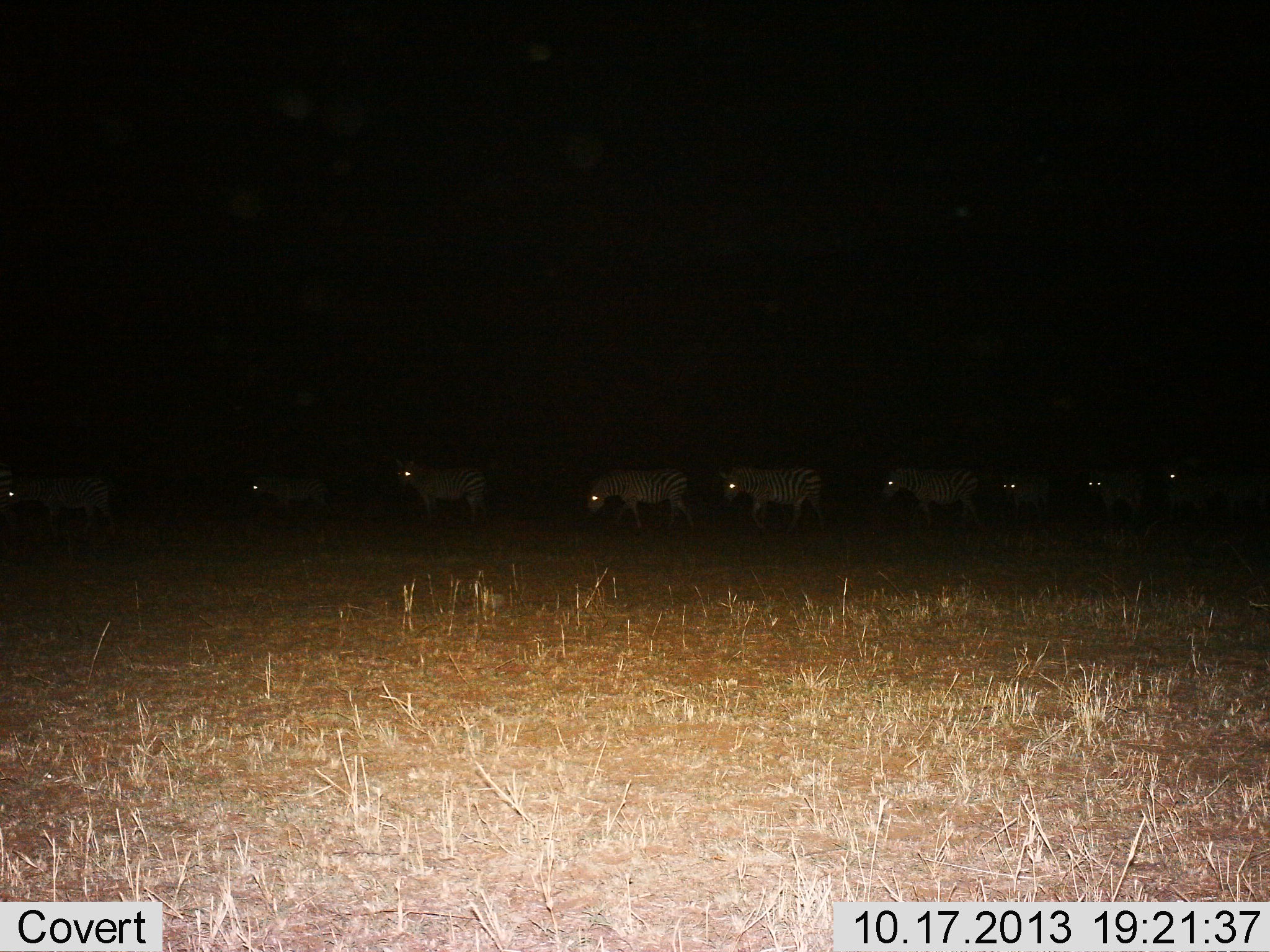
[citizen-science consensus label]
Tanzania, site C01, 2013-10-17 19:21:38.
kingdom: Animalia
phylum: Chordata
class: Mammalia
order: Perissodactyla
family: Equidae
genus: Equus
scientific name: Equus quagga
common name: plains zebra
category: zebra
Zebra (plains zebra) (Equus quagga), count 9. Behavior (volunteer vote fractions): standing 10%, resting 0%, moving 90%, interacting 0%. Young present (vote fraction): 0%. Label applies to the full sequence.